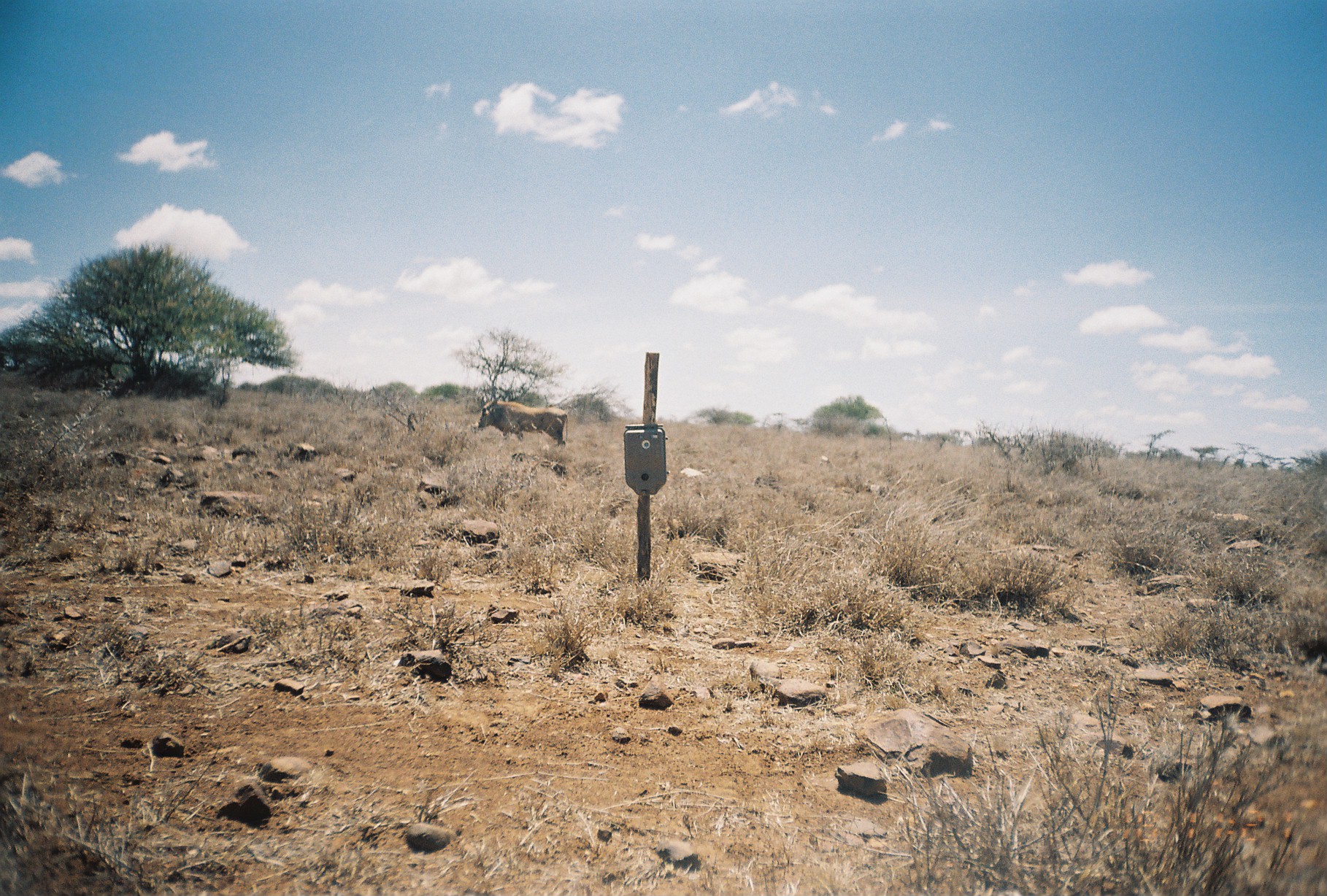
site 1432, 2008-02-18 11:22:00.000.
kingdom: Animalia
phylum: Chordata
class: Mammalia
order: Artiodactyla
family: Suidae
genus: Phacochoerus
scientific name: Phacochoerus africanus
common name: common warthog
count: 1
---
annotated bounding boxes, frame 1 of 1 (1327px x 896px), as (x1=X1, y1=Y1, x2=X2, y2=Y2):
phacochoerus africanus: (x1=477, y1=393, x2=567, y2=448)